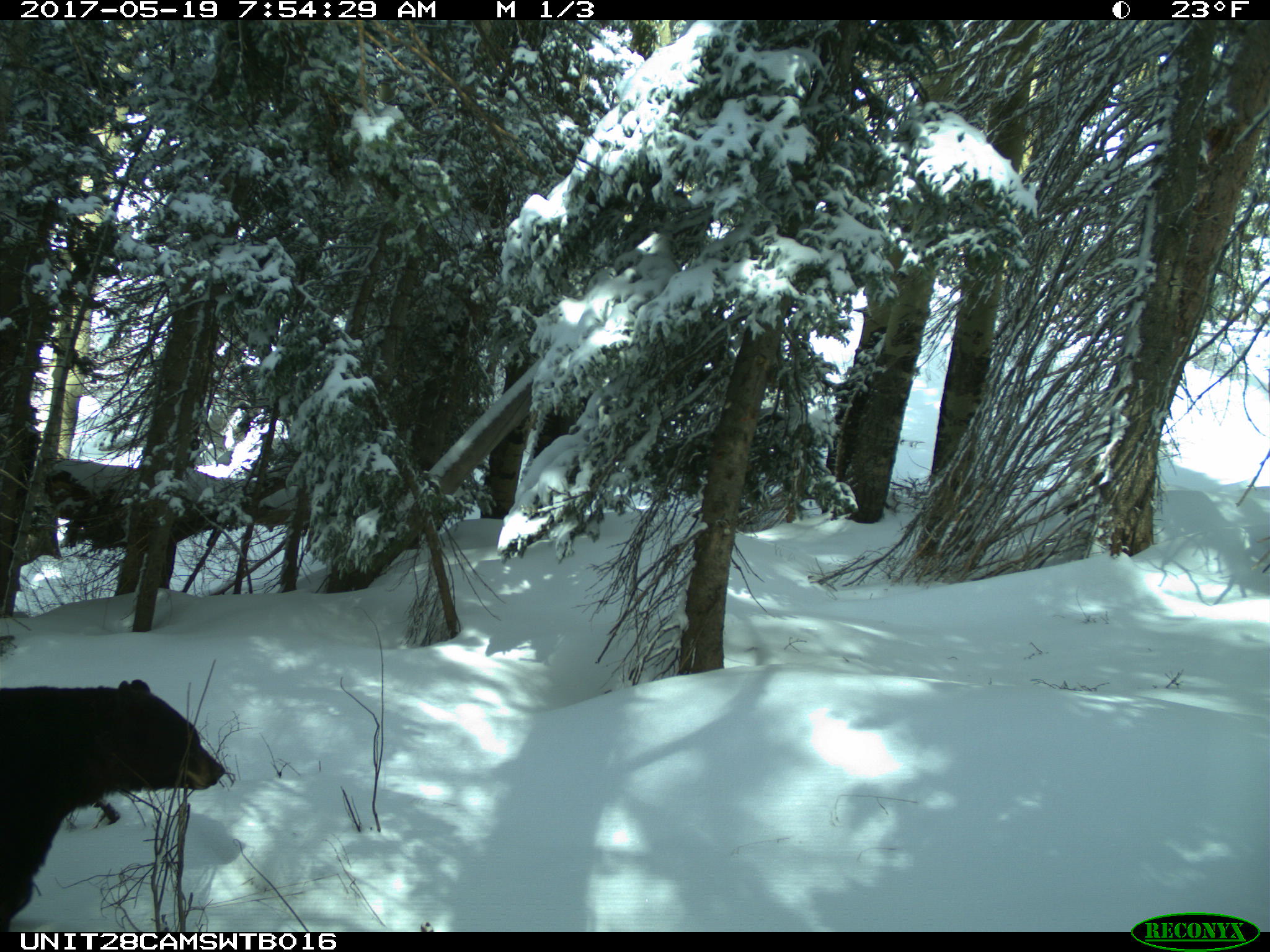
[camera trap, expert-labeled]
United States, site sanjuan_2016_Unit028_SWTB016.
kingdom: Animalia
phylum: Chordata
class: Mammalia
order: Carnivora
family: Ursidae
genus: Ursus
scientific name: Ursus americanus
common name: american black bear